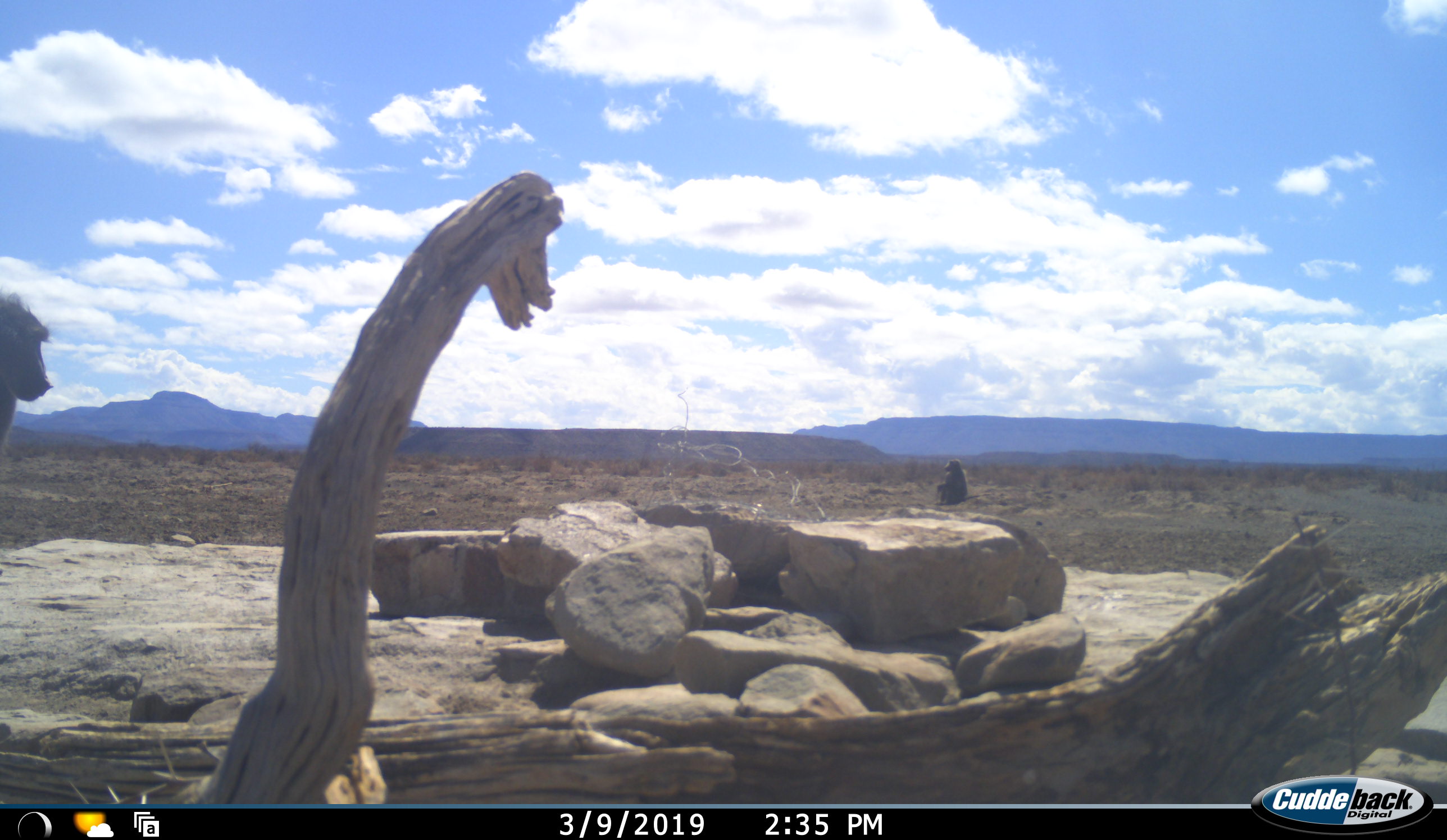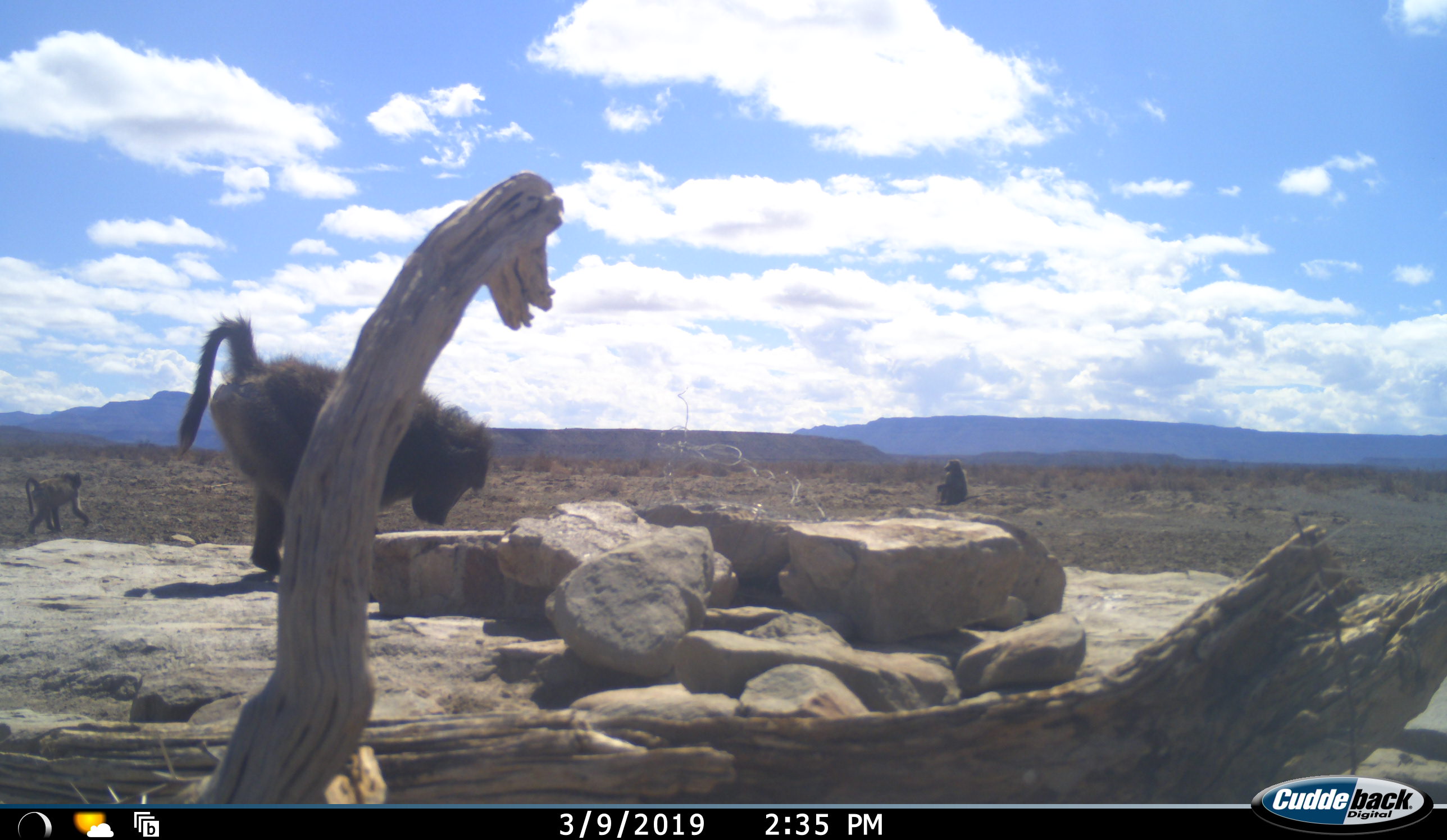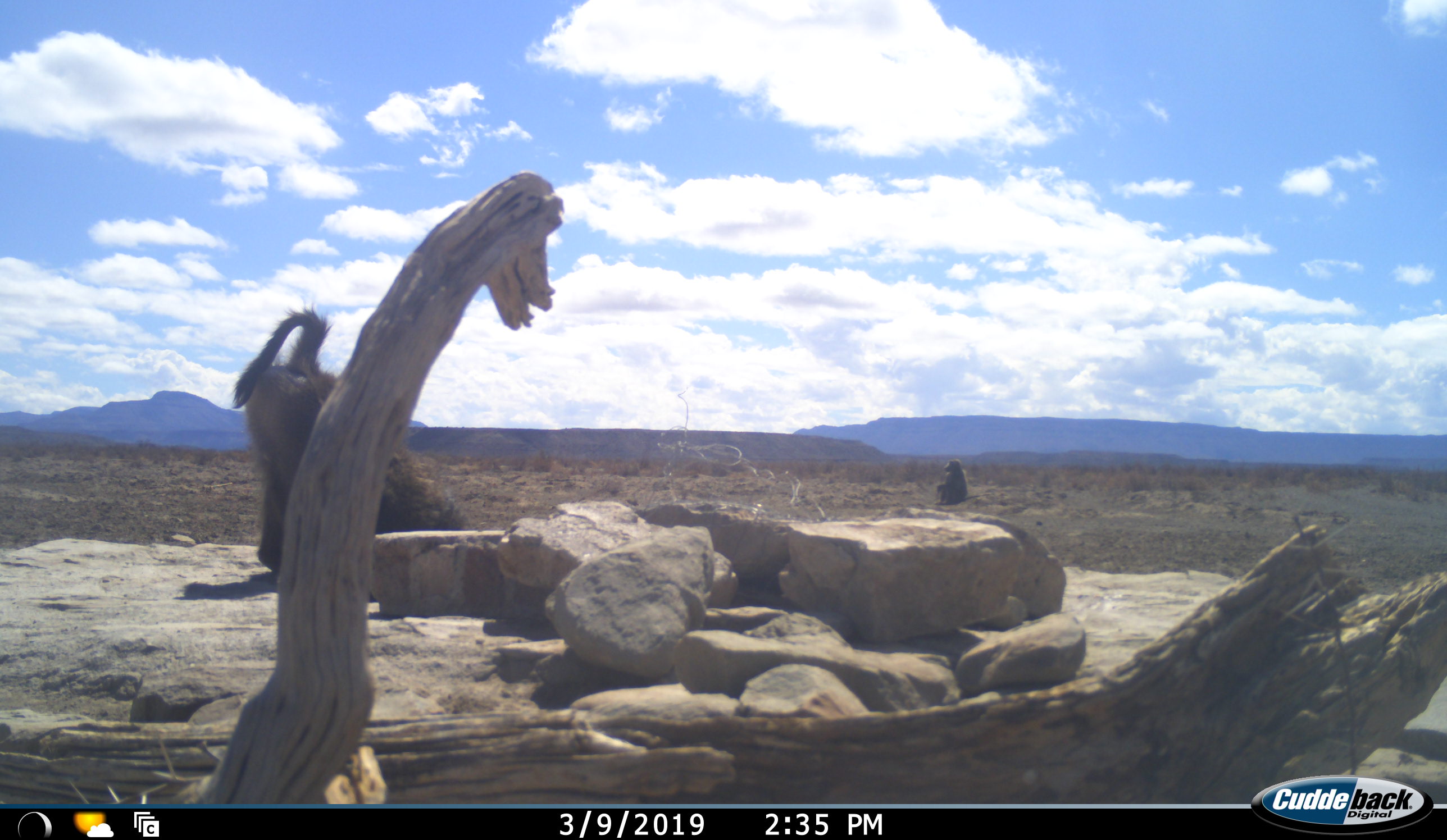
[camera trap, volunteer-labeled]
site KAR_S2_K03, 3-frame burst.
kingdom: Animalia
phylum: Chordata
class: Mammalia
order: Primates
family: Cercopithecidae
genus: Papio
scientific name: Papio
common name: baboon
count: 3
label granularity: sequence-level